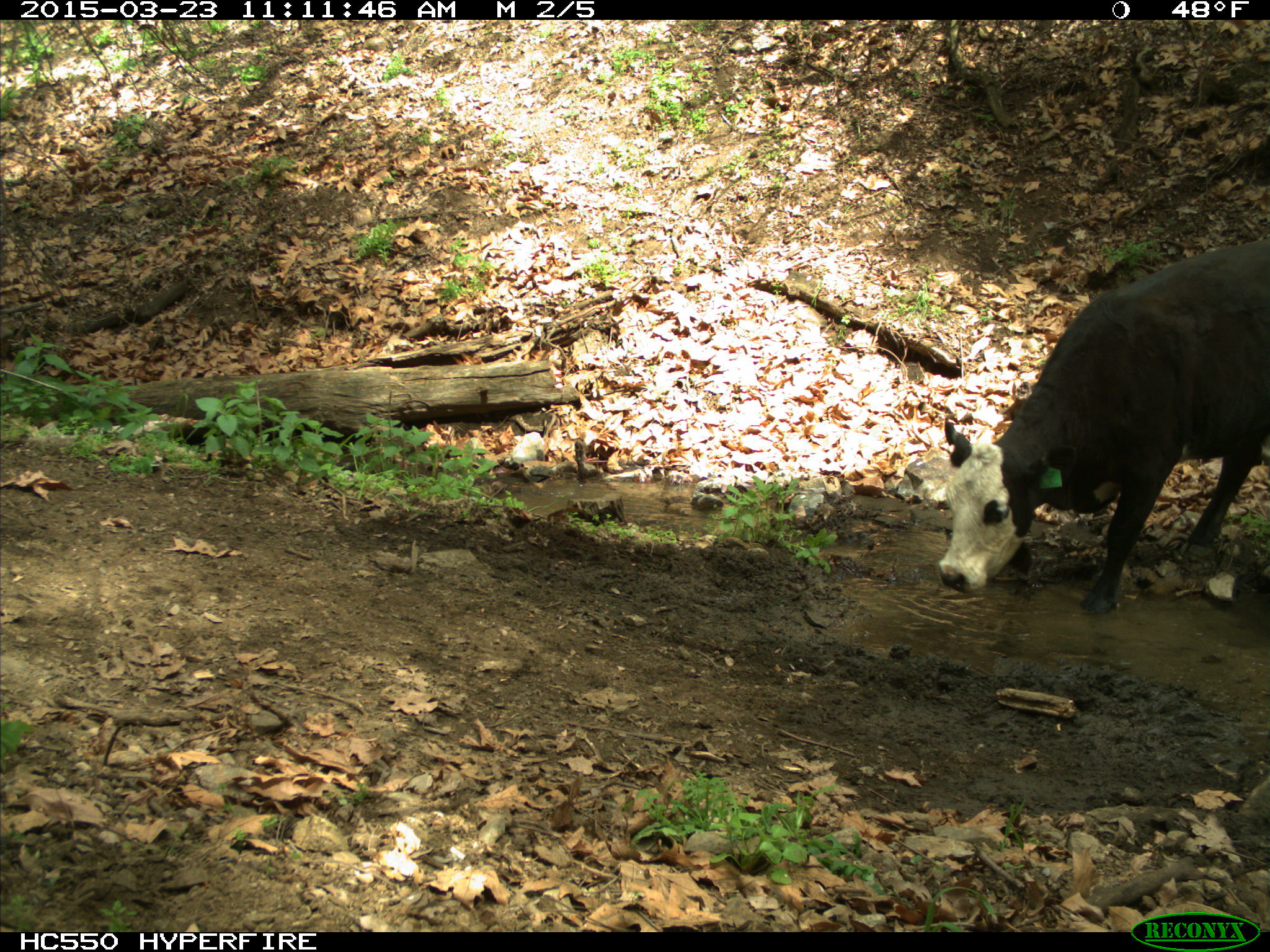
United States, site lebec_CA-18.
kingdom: Animalia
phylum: Chordata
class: Mammalia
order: Artiodactyla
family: Bovidae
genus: Bos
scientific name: Bos taurus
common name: domestic cow